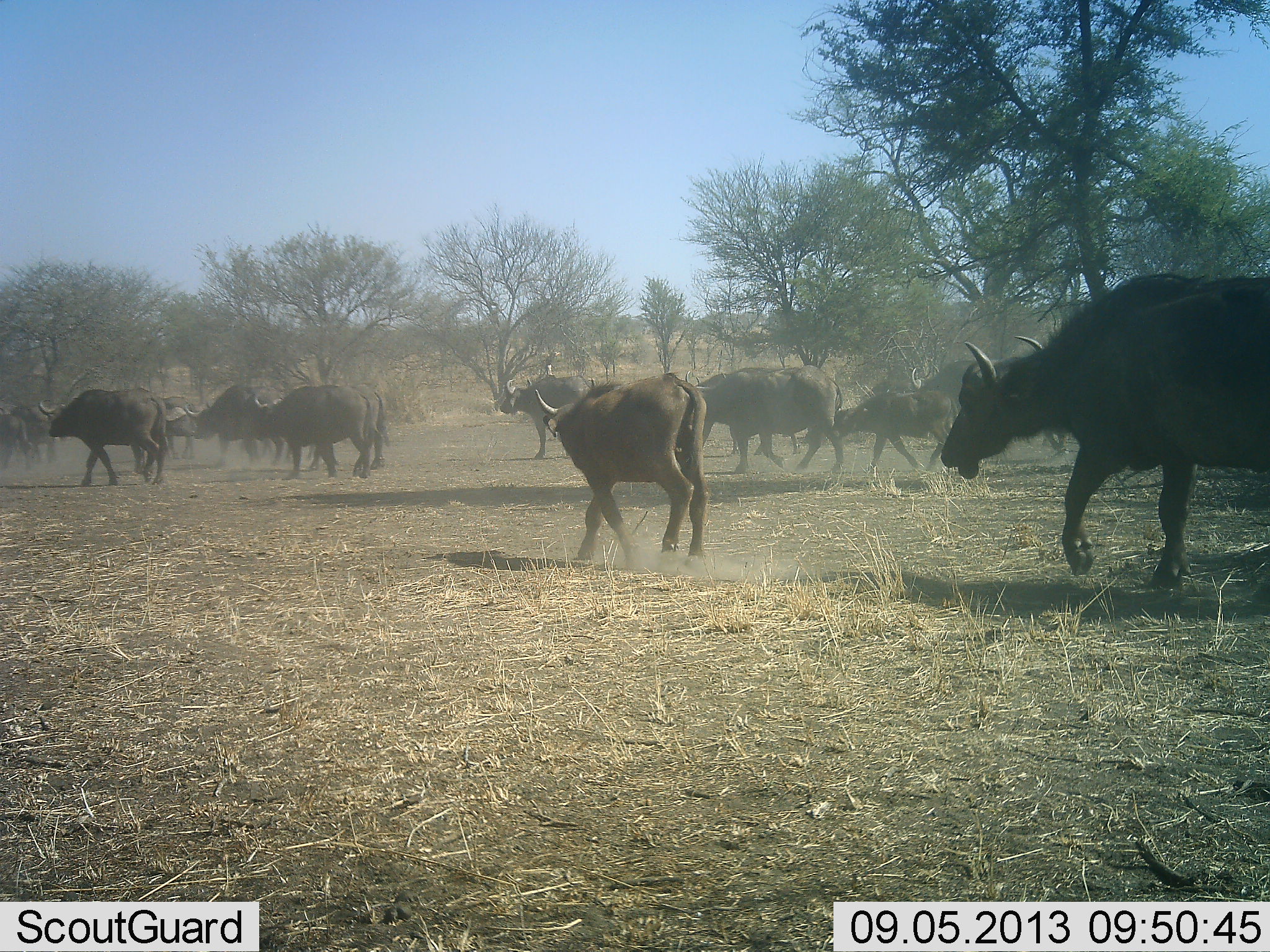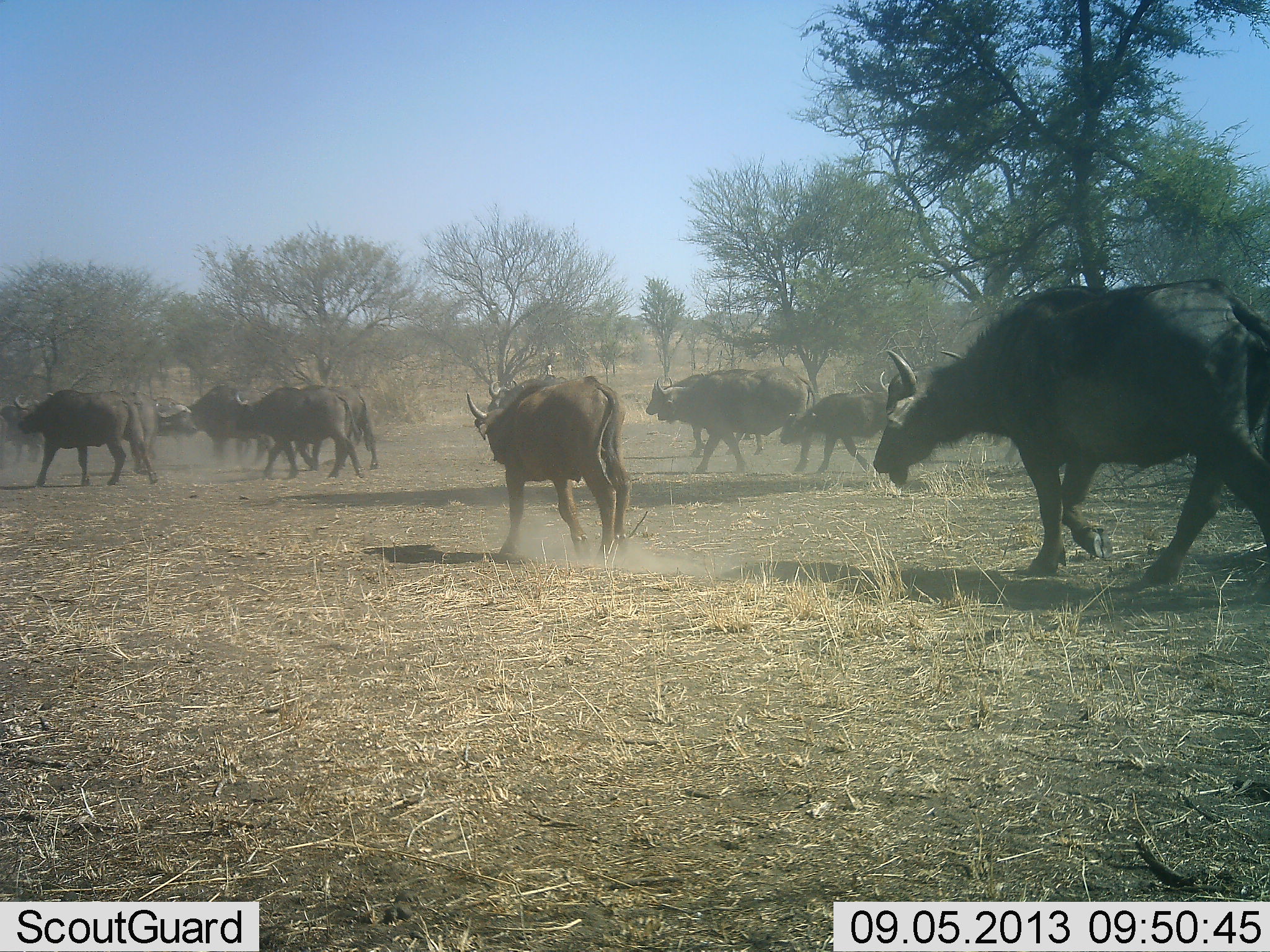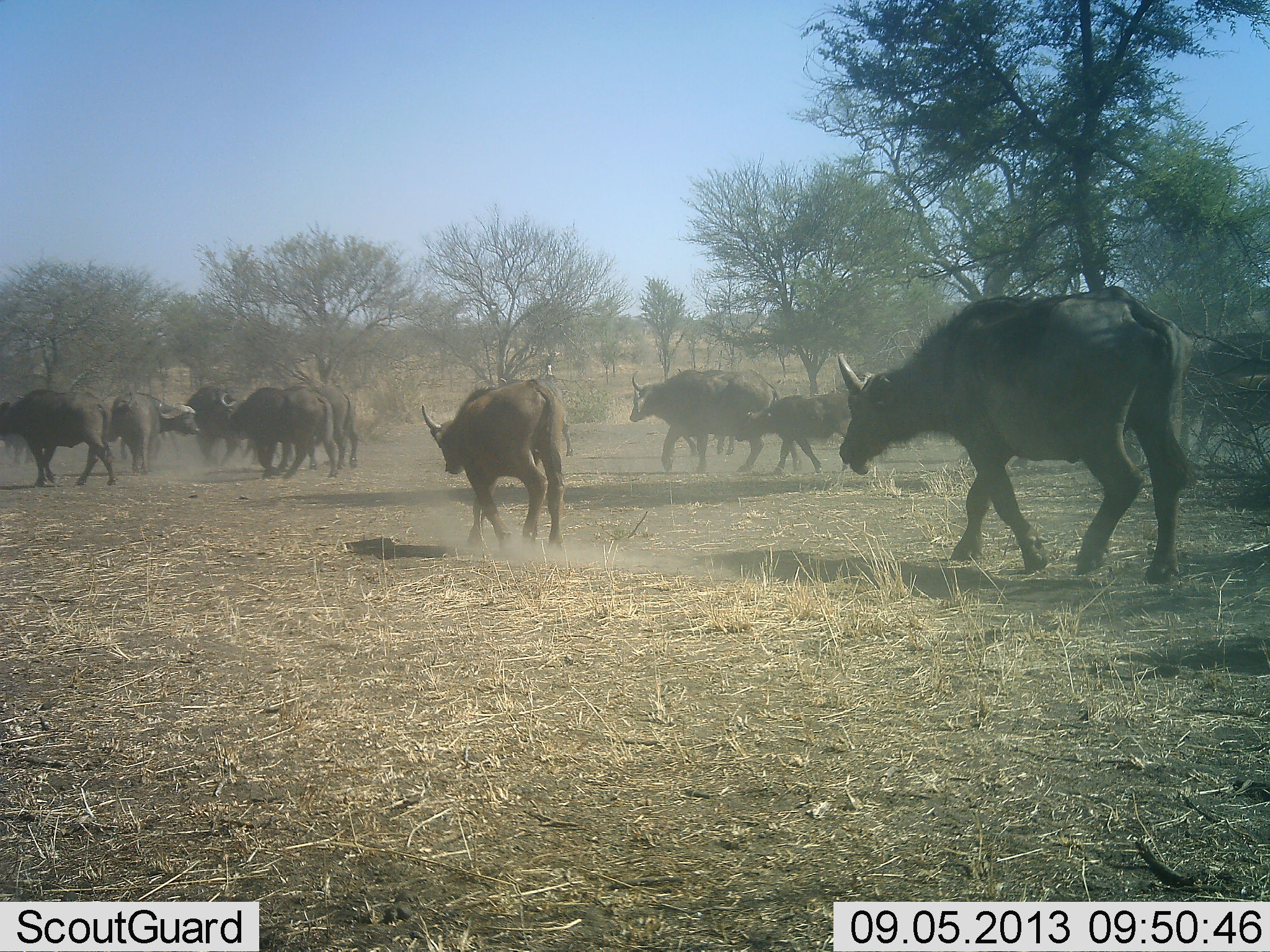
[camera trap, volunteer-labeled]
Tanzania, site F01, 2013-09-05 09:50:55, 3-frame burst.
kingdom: Animalia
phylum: Chordata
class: Mammalia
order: Artiodactyla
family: Bovidae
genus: Syncerus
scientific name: Syncerus caffer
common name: cape buffalo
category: buffalo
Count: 11-50.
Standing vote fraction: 10%.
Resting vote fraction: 0%.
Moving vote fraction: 100%.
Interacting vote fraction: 0%.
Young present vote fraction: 50%.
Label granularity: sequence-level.